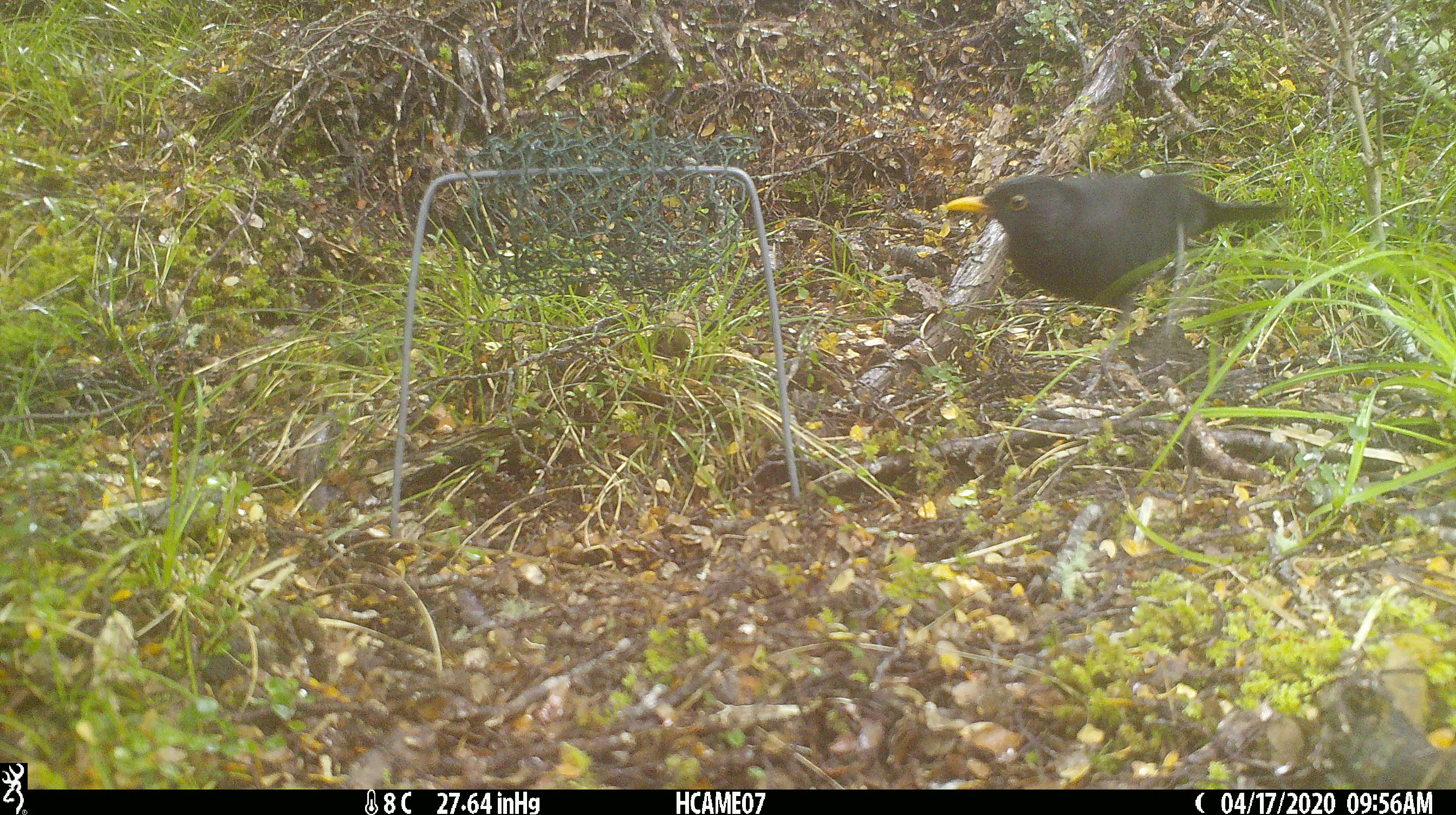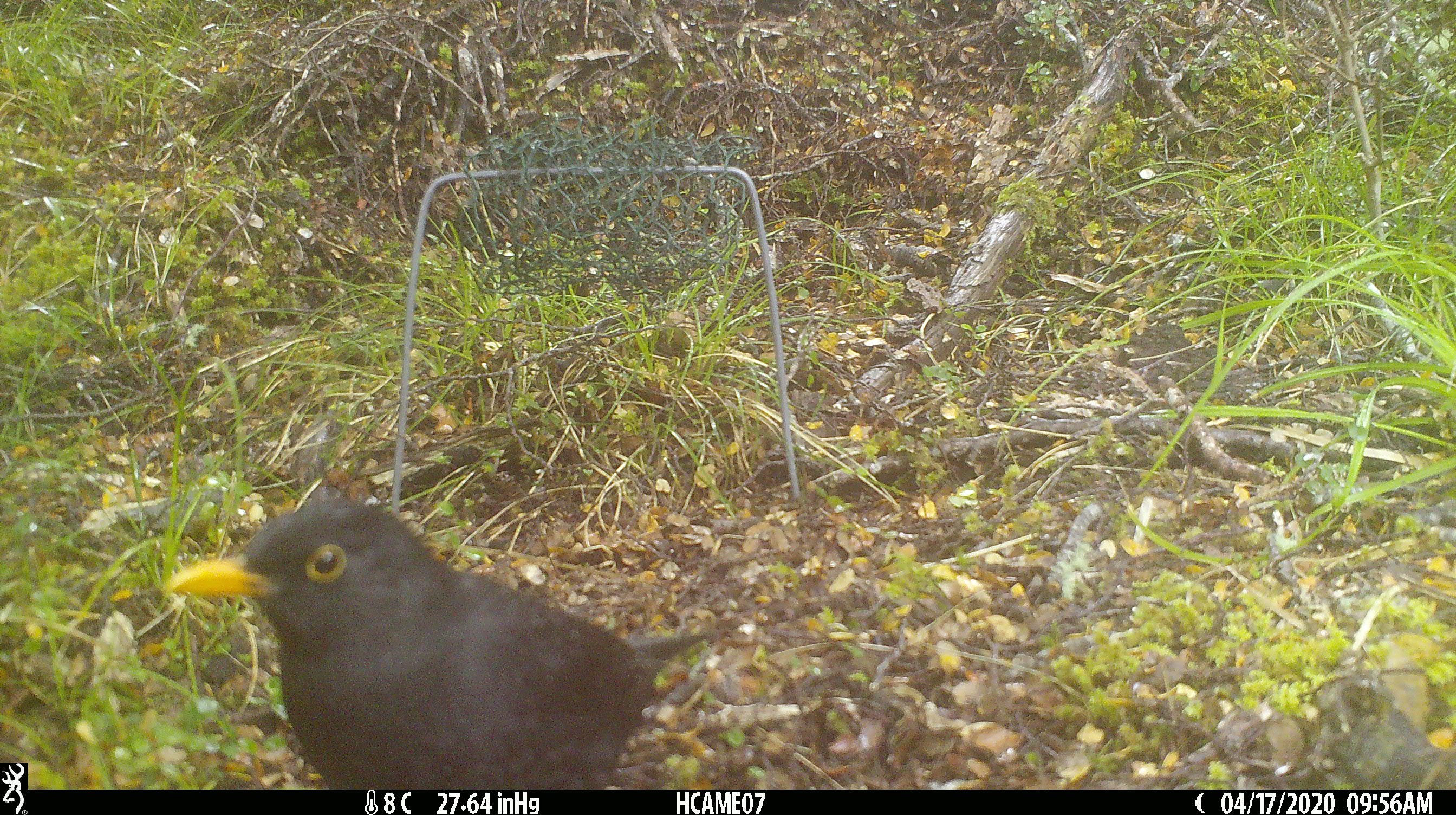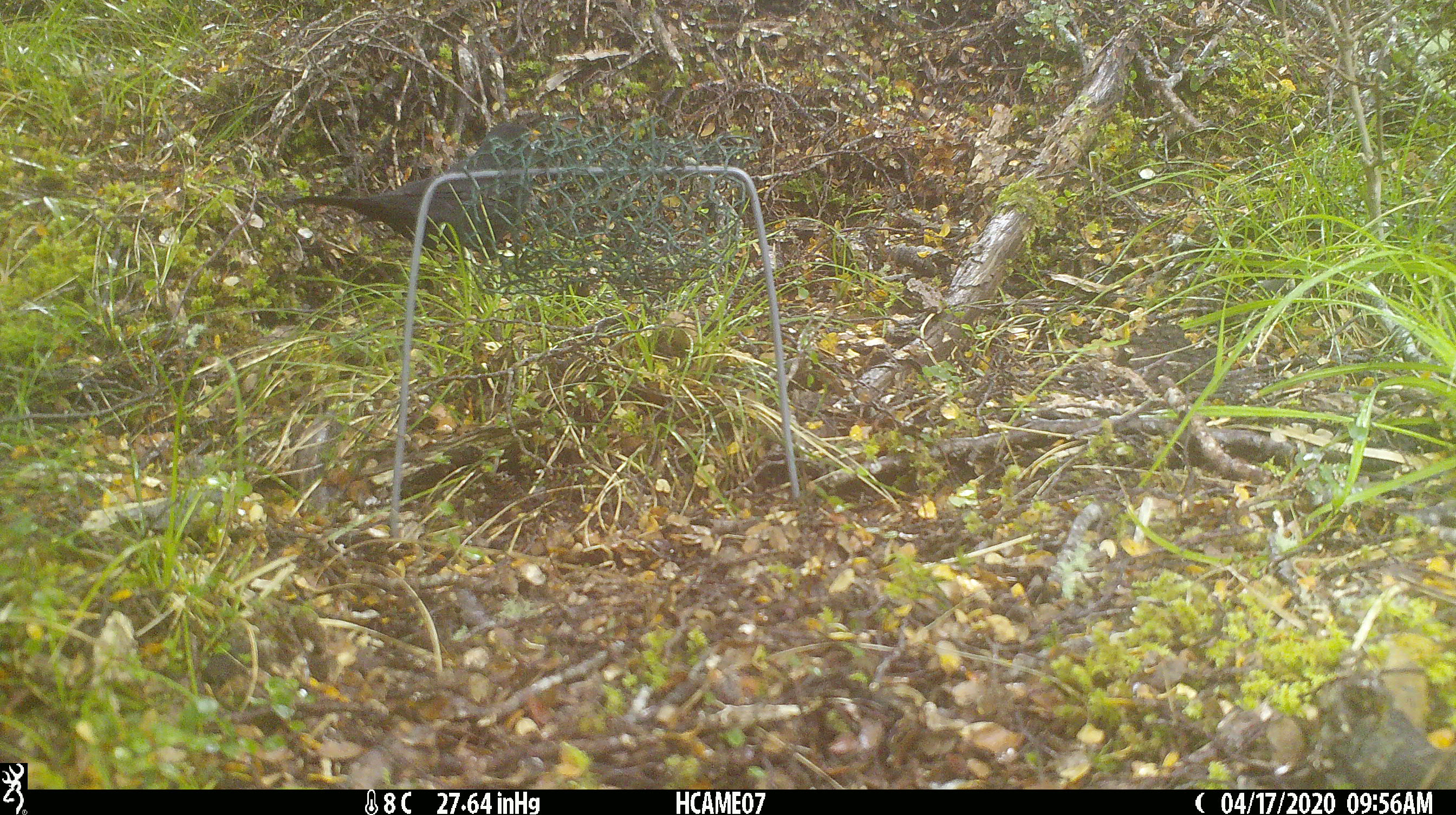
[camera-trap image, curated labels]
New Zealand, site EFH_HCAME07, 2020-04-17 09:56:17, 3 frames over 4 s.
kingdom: Animalia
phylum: Chordata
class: Aves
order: Passeriformes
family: Turdidae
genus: Turdus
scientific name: Turdus merula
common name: eurasian blackbird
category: blackbird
Blackbird (eurasian blackbird) (Turdus merula).